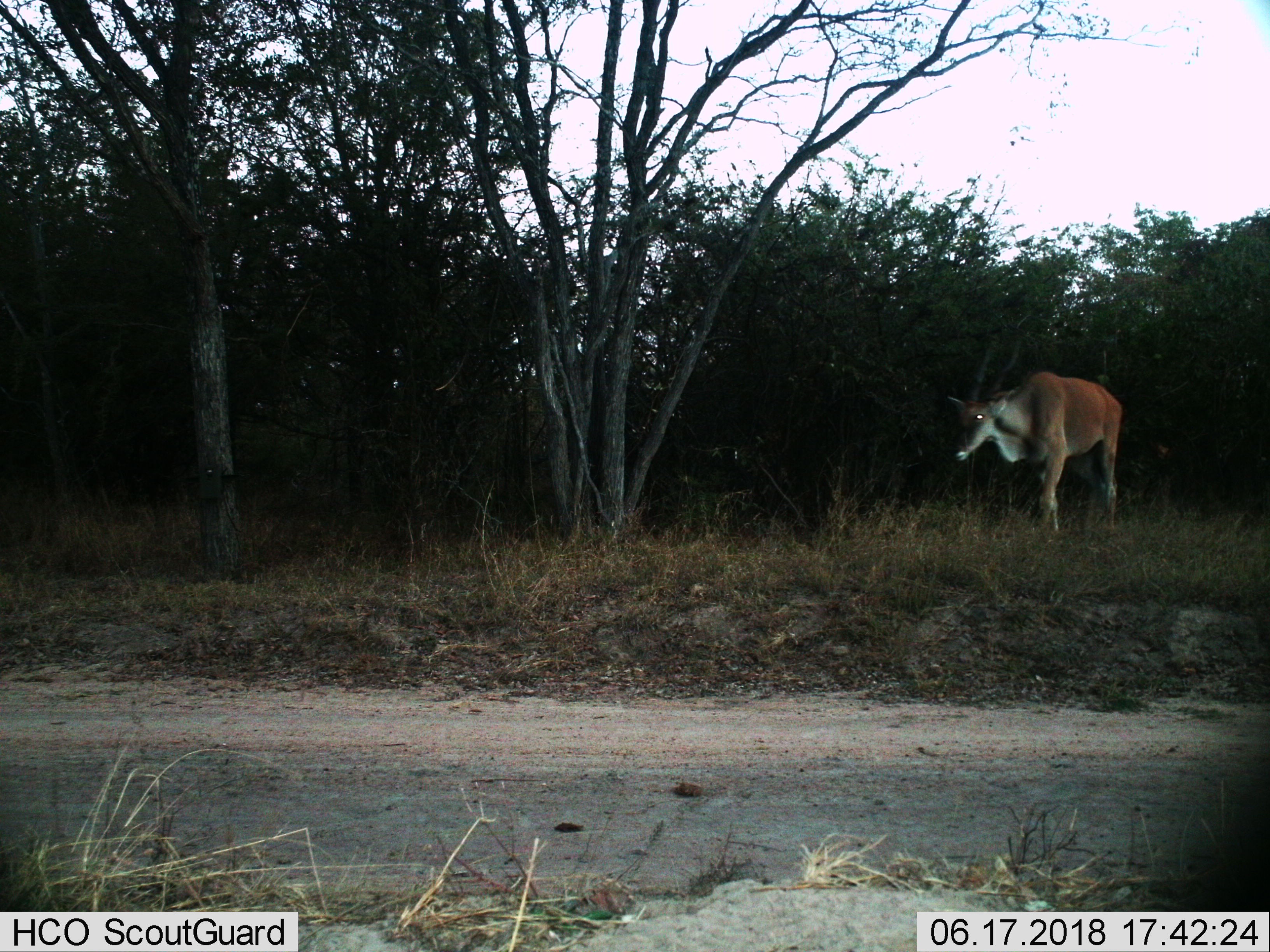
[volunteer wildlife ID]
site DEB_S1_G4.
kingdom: Animalia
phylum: Chordata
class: Mammalia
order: Artiodactyla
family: Bovidae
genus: Tragelaphus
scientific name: Tragelaphus oryx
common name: eland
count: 1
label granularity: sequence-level